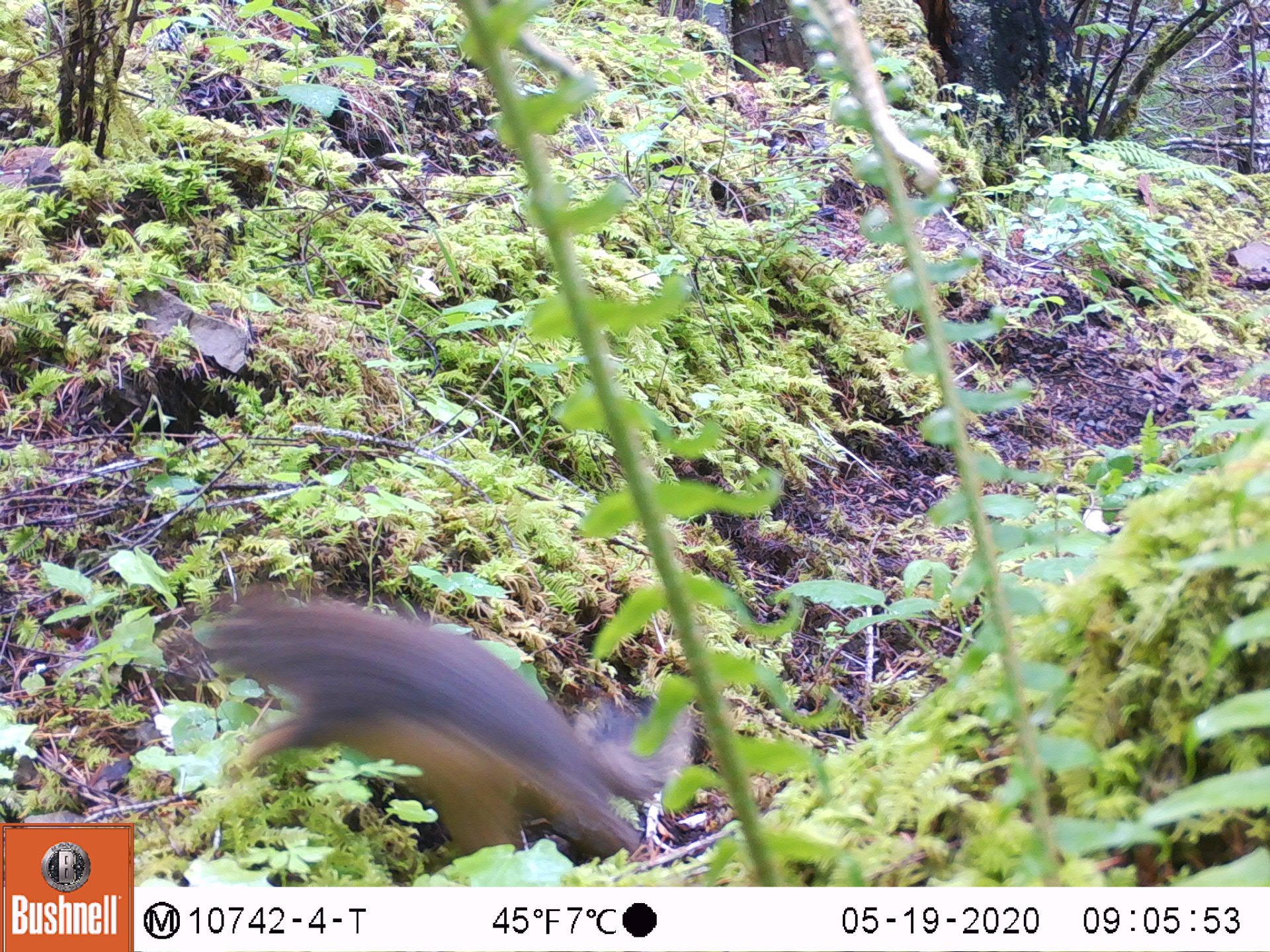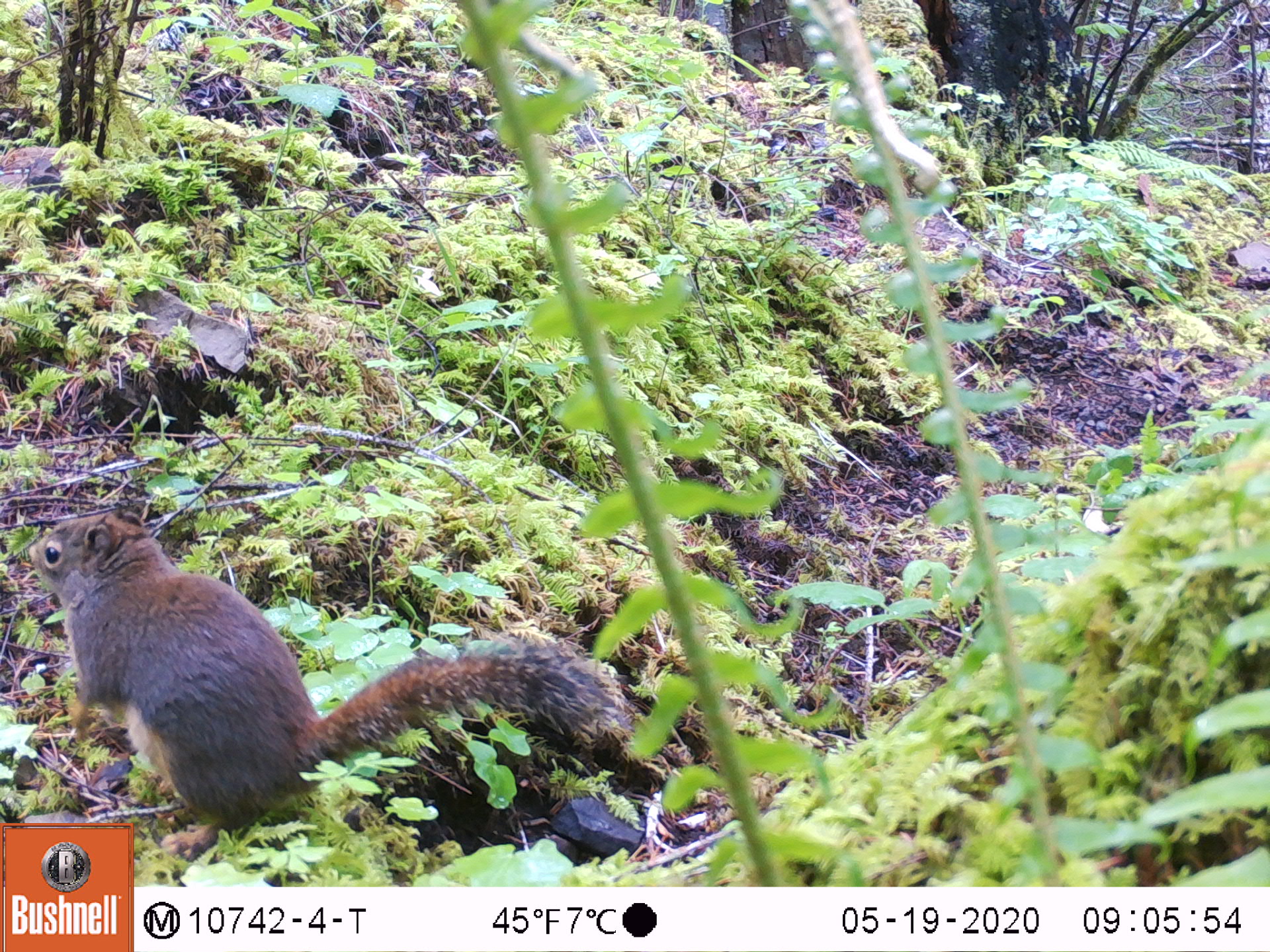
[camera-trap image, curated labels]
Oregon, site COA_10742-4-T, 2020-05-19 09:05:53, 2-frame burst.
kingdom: Animalia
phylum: Chordata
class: Mammalia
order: Rodentia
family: Sciuridae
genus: Tamiasciurus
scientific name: Tamiasciurus douglasii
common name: douglas squirrel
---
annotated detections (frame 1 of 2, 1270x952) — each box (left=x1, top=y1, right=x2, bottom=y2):
douglas squirrel: (left=204, top=589, right=694, bottom=855)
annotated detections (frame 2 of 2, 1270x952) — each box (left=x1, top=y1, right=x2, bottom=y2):
douglas squirrel: (left=23, top=519, right=627, bottom=814)